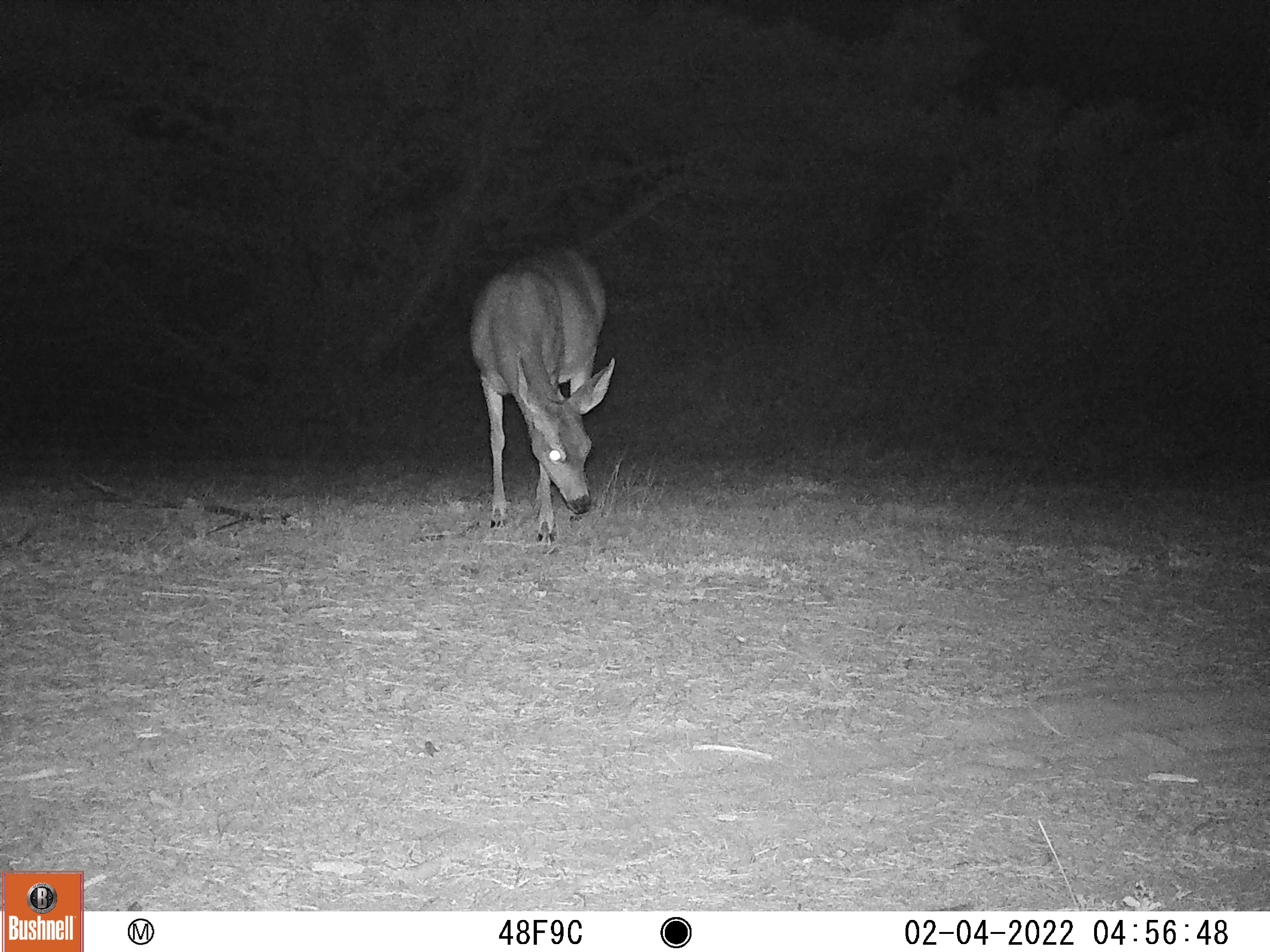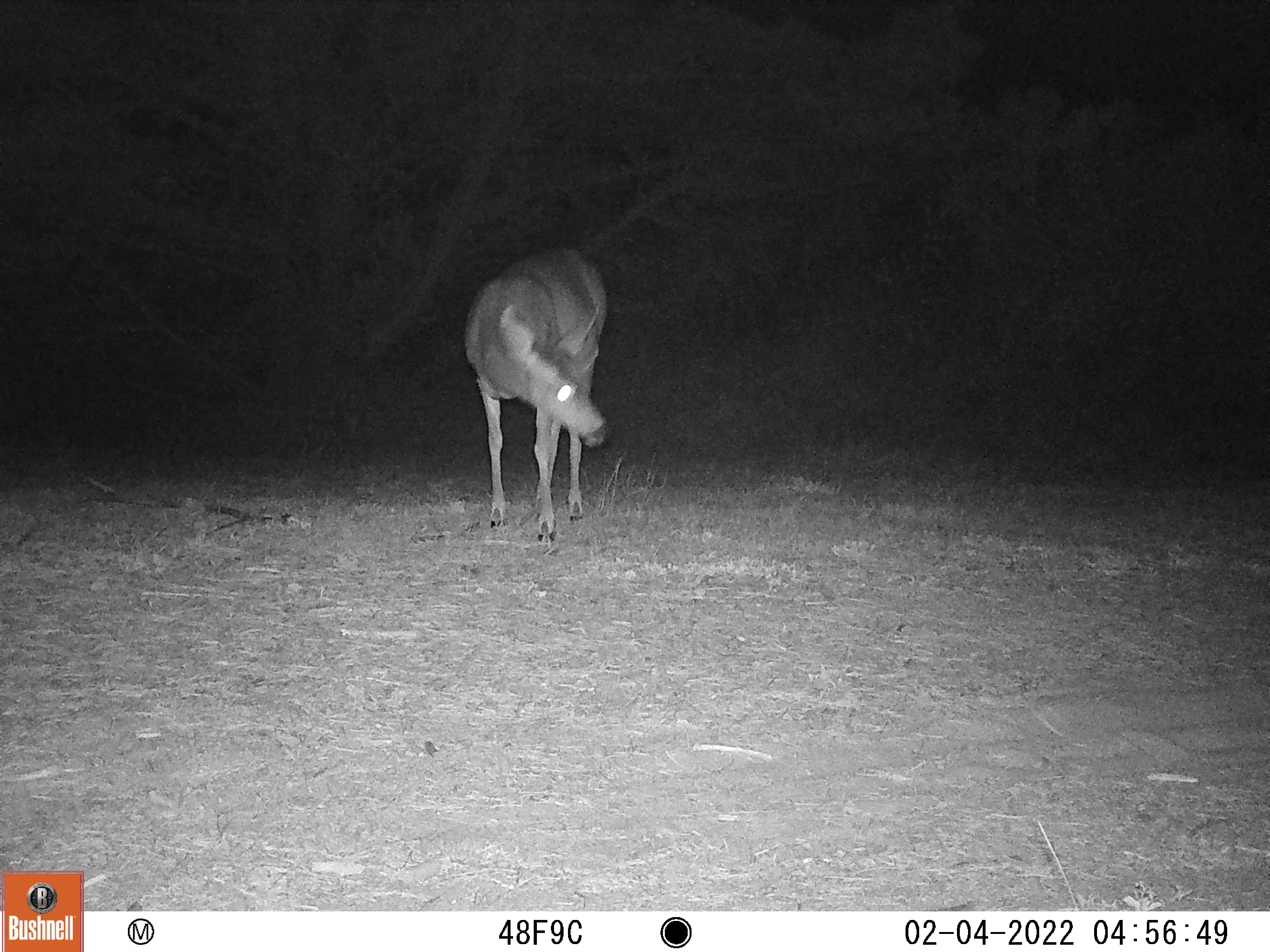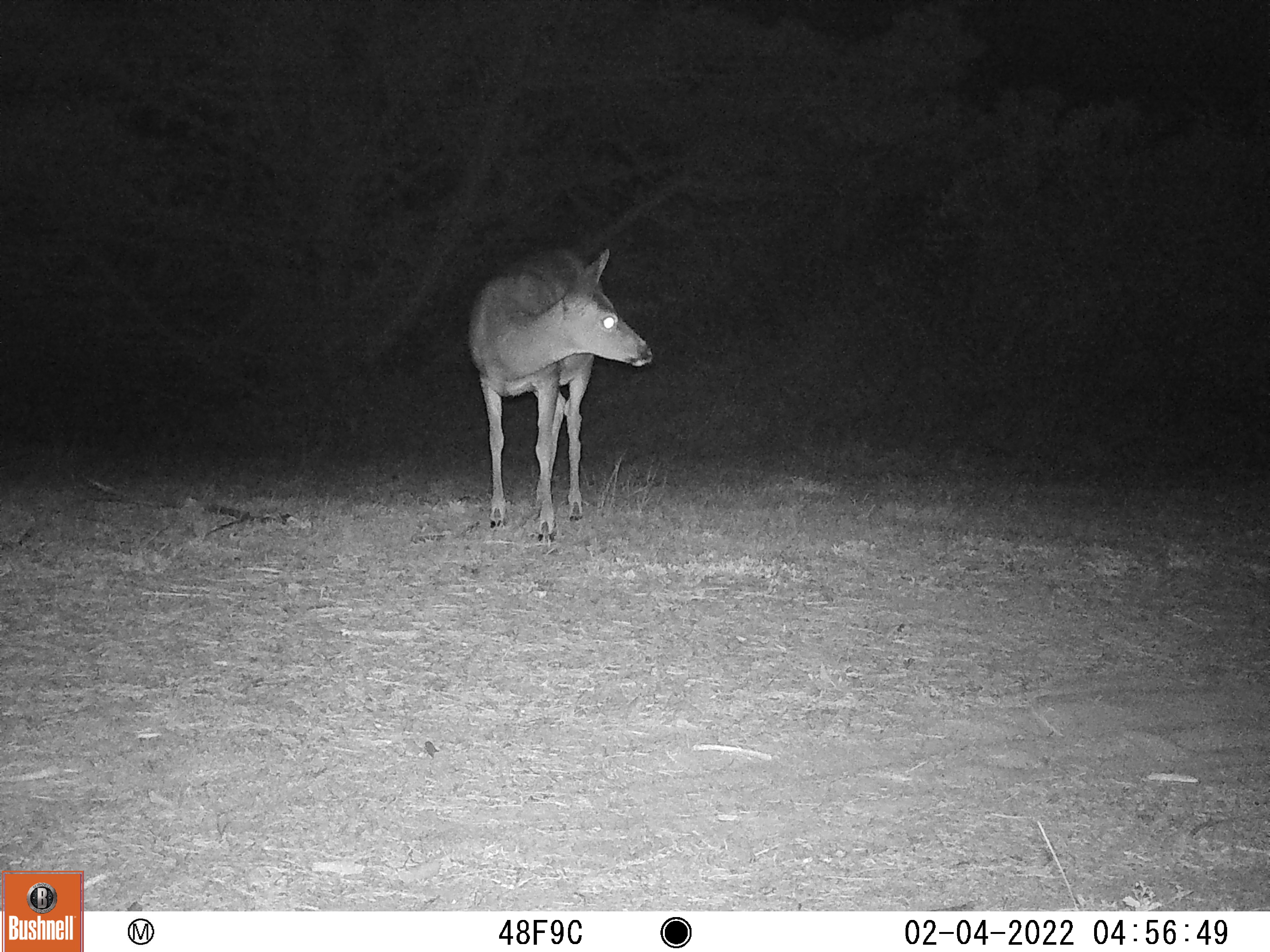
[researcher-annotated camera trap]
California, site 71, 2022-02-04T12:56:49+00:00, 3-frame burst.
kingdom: Animalia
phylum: Chordata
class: Mammalia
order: Artiodactyla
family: Cervidae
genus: Odocoileus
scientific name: Odocoileus hemionus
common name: mule deer